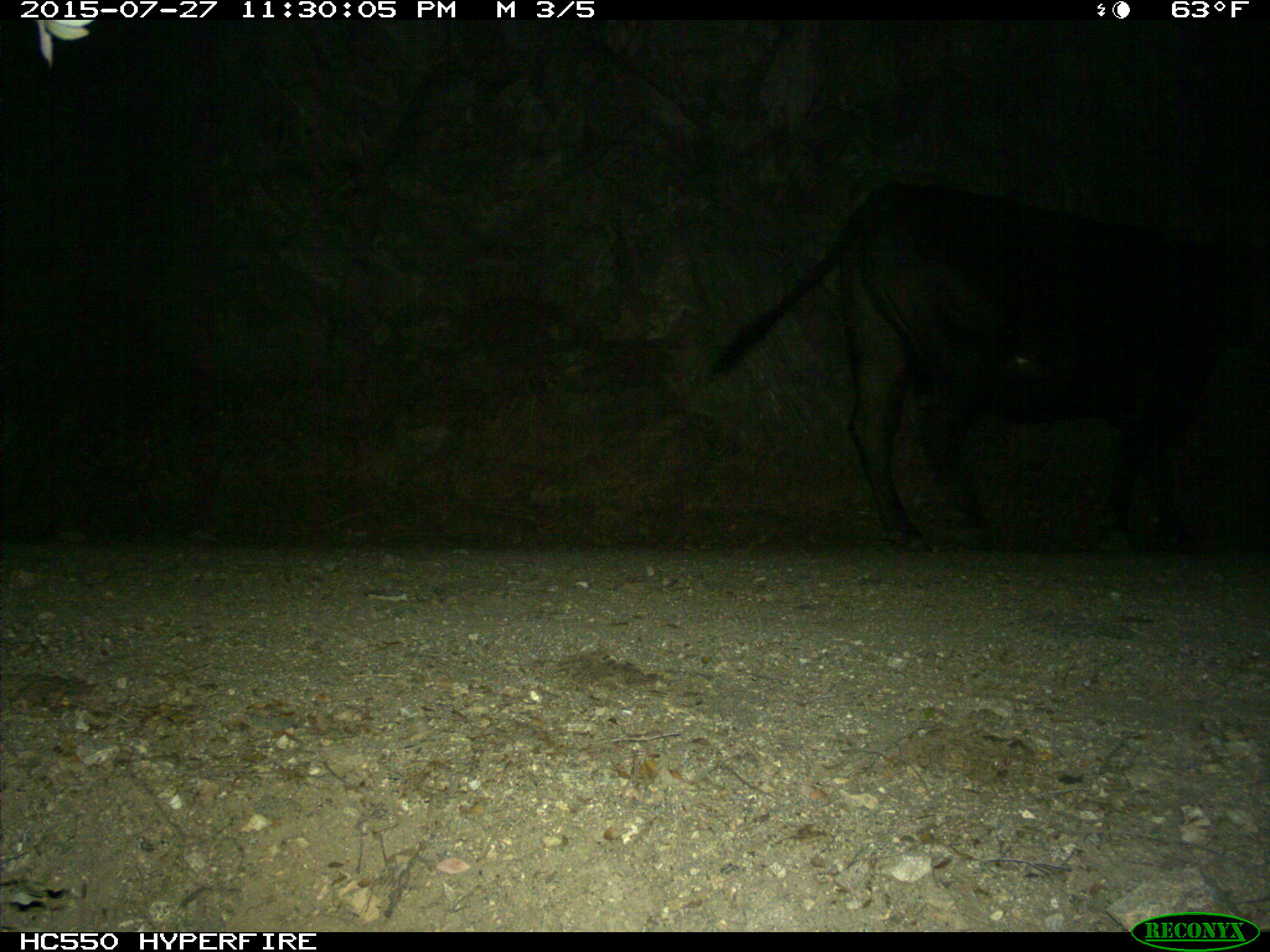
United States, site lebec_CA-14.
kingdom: Animalia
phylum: Chordata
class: Mammalia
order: Artiodactyla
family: Bovidae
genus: Bos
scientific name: Bos taurus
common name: domestic cow